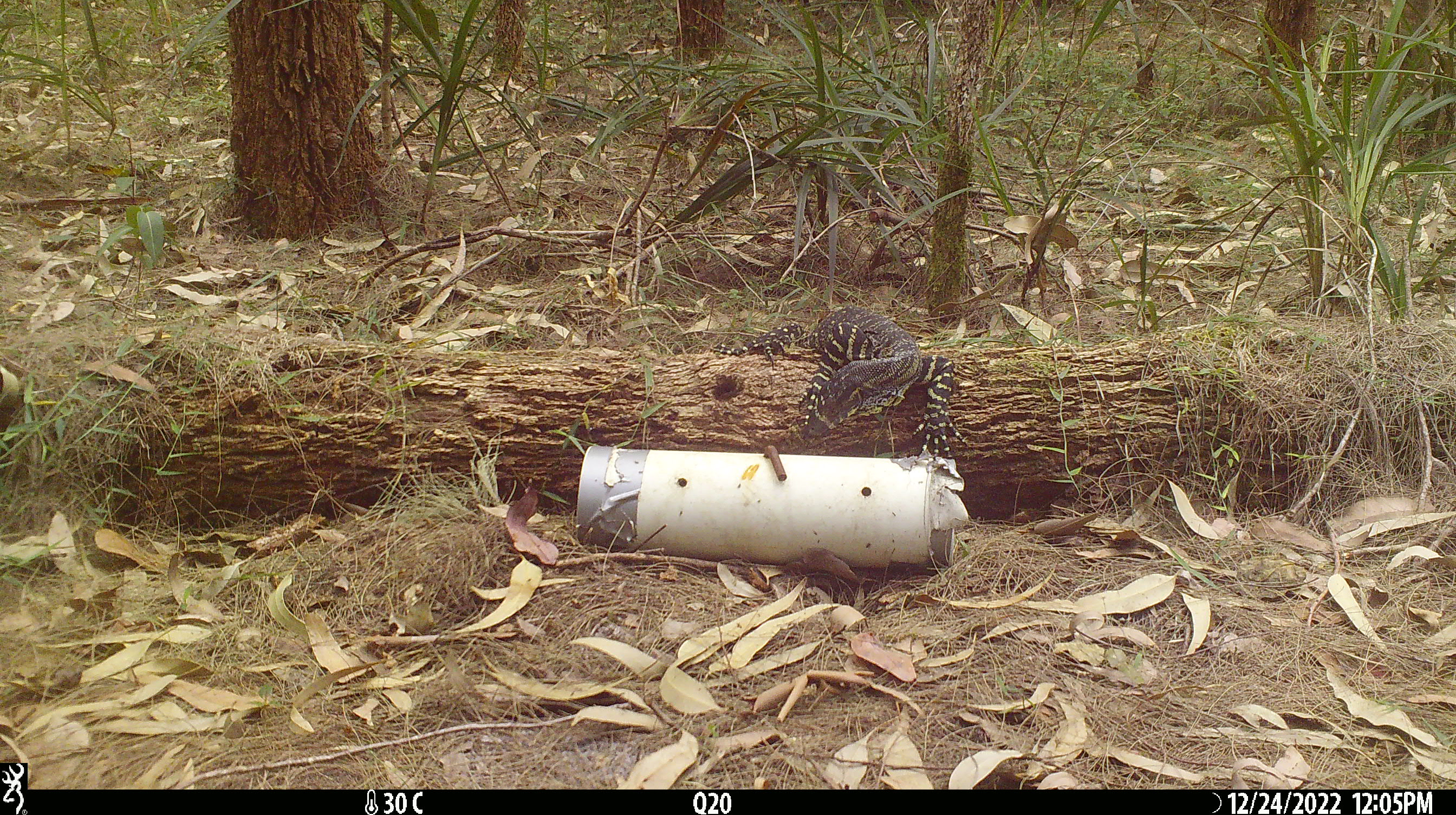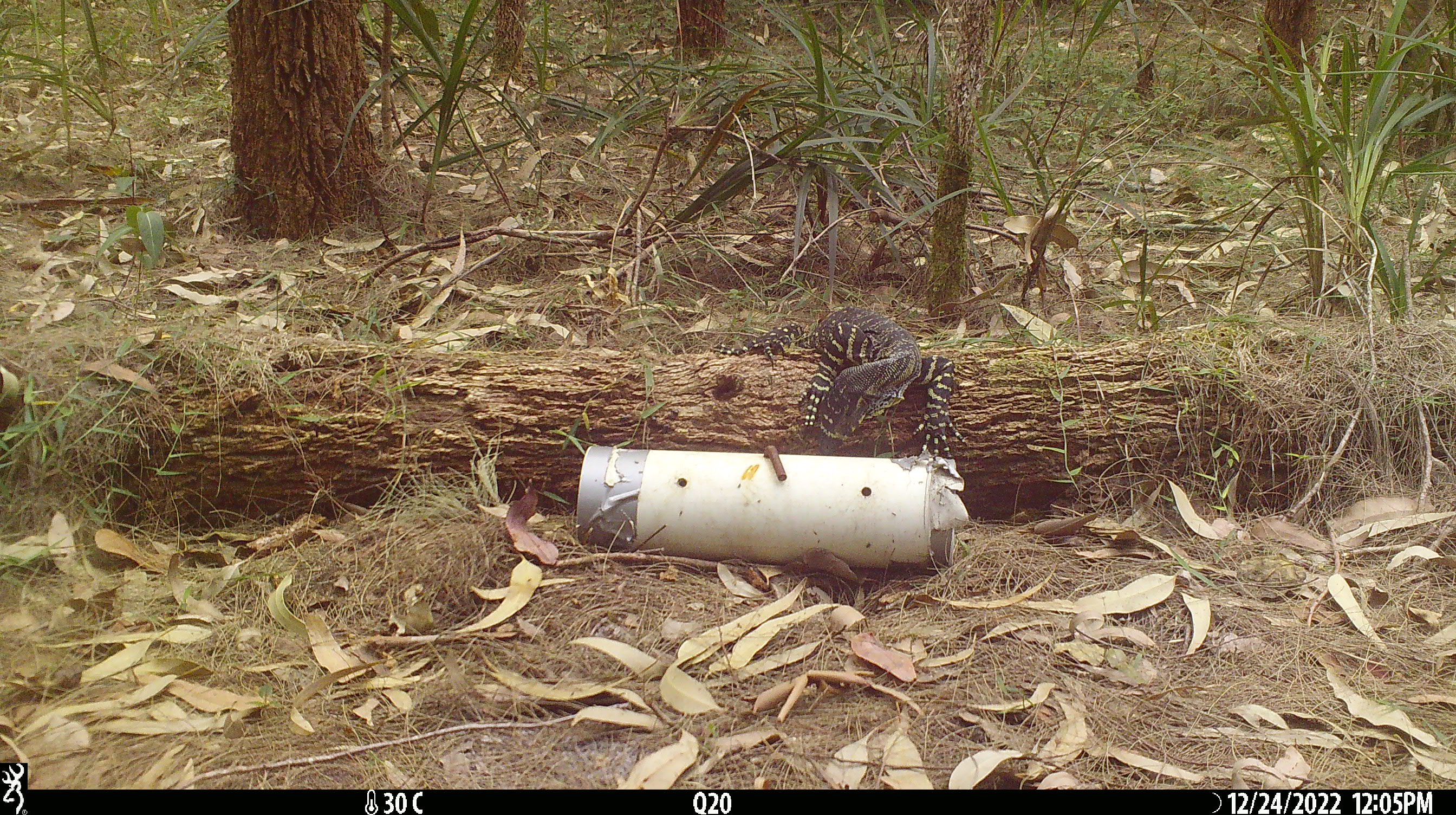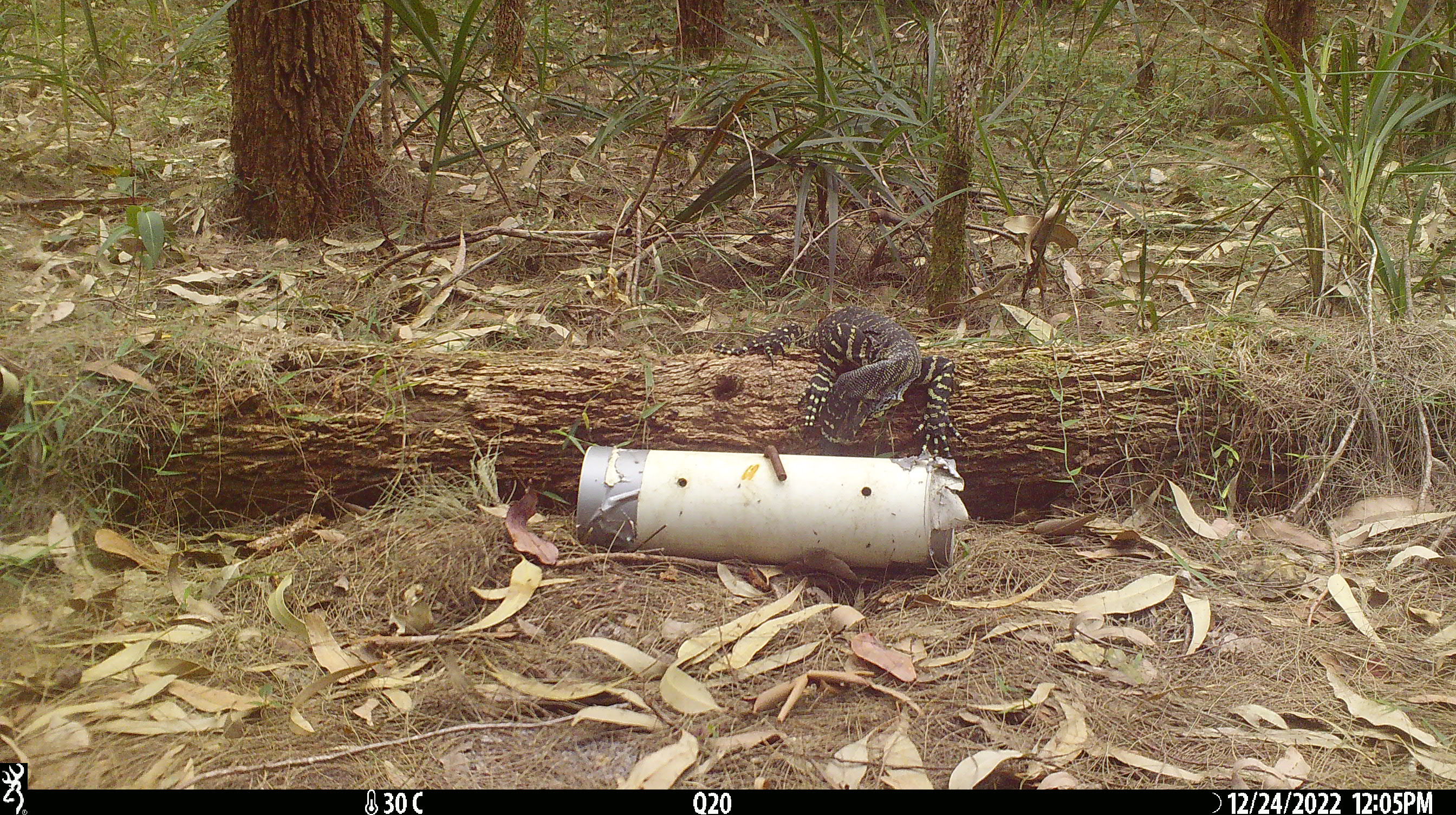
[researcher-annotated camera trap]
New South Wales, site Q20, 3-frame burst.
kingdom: Animalia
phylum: Chordata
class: Reptilia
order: Squamata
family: Varanidae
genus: Varanus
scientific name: Varanus varius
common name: lace monitor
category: goanna